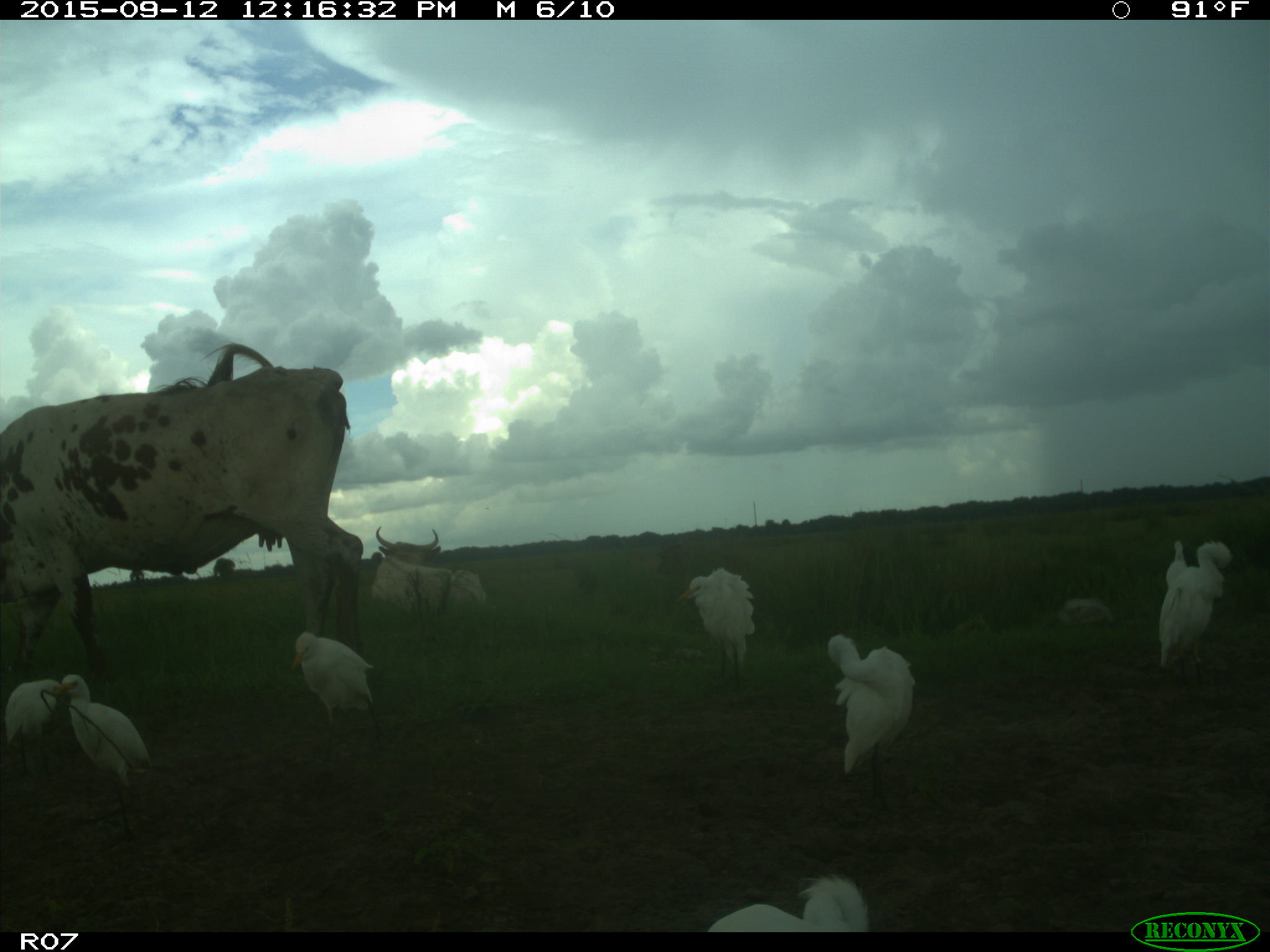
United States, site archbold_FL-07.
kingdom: Animalia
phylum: Chordata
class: Mammalia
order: Artiodactyla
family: Bovidae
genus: Bos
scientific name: Bos taurus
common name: domestic cow